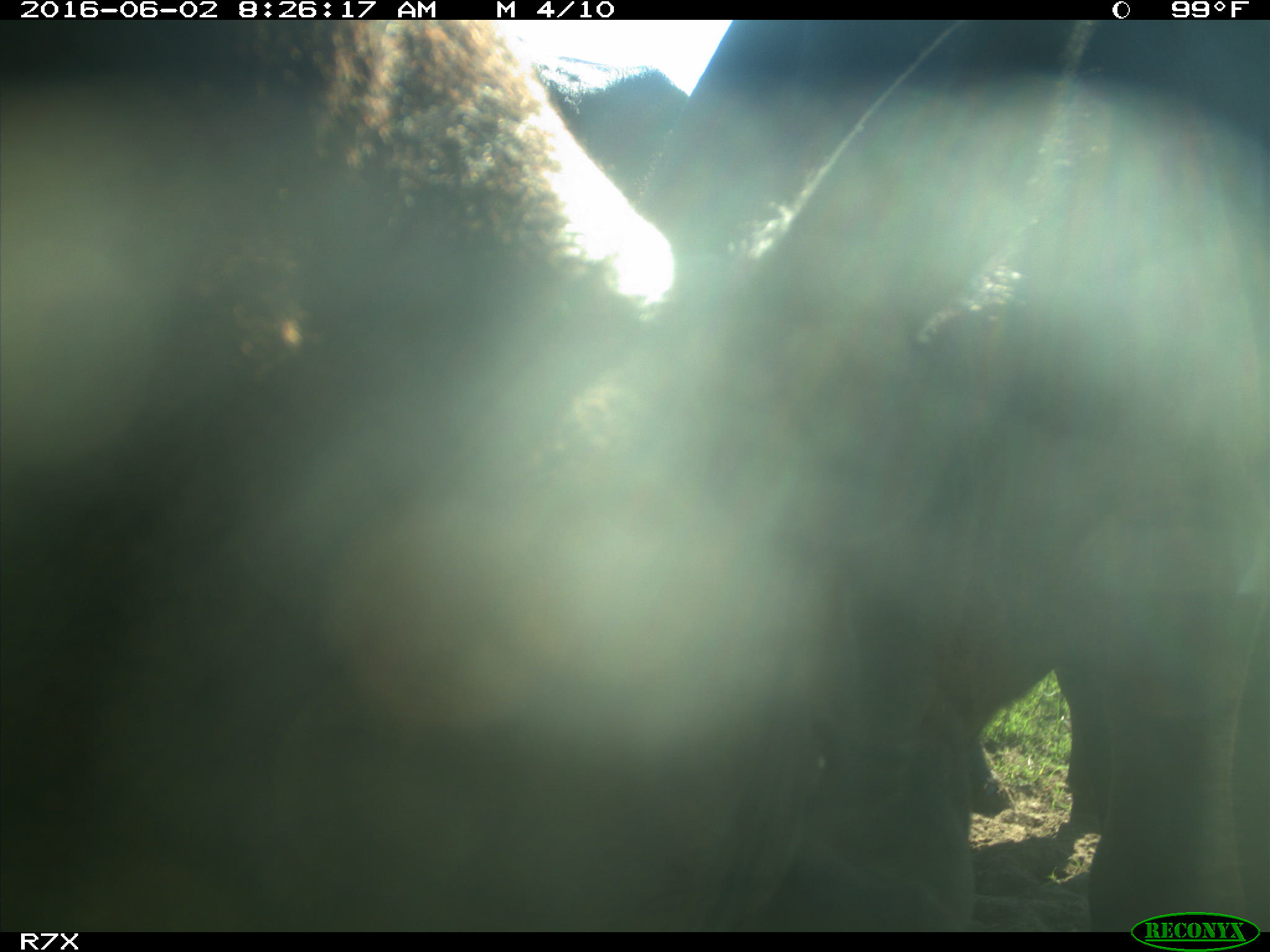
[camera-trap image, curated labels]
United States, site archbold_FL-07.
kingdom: Animalia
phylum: Chordata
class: Mammalia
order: Artiodactyla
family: Bovidae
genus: Bos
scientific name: Bos taurus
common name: domestic cow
Bos taurus (domestic cow).